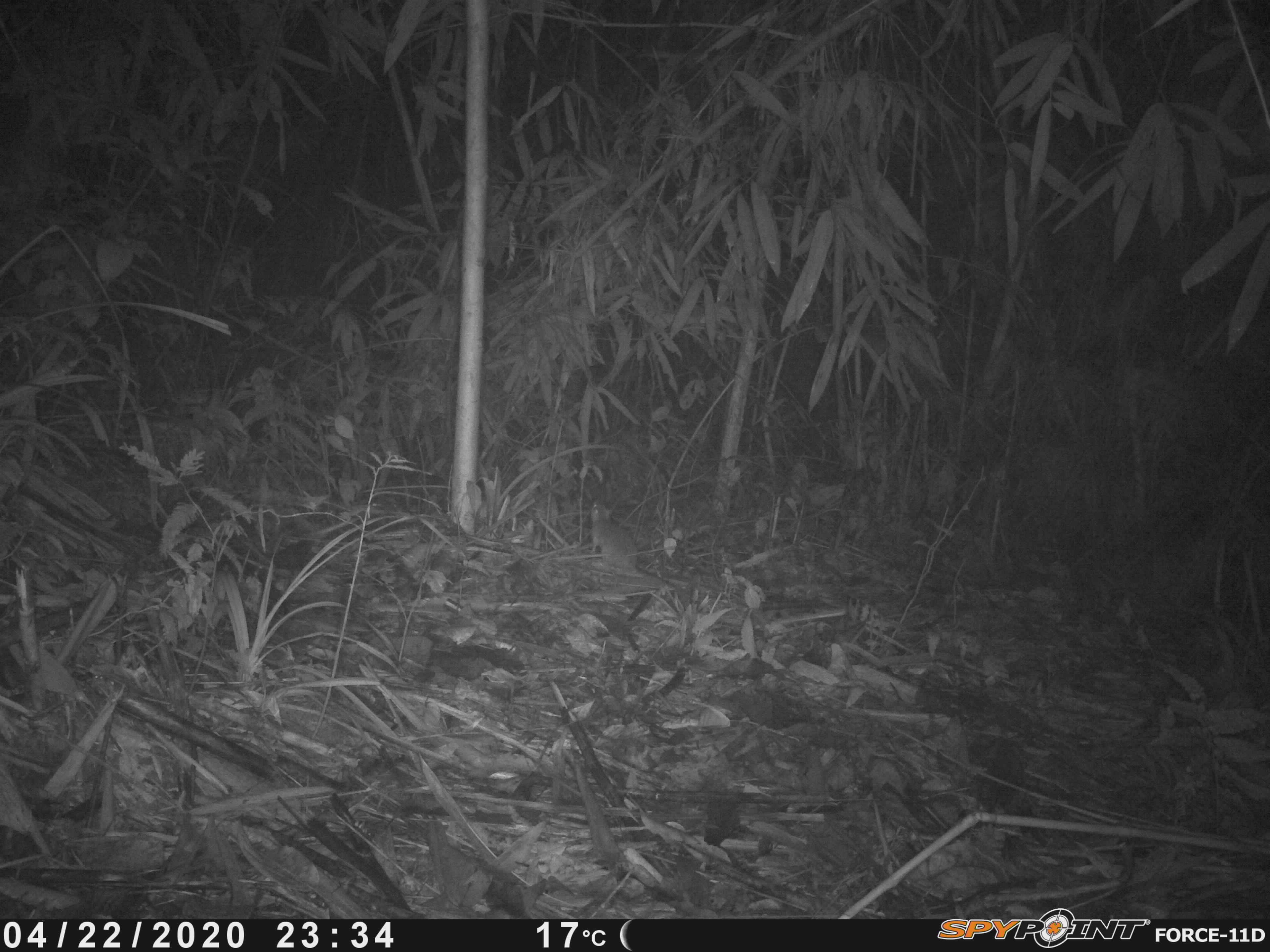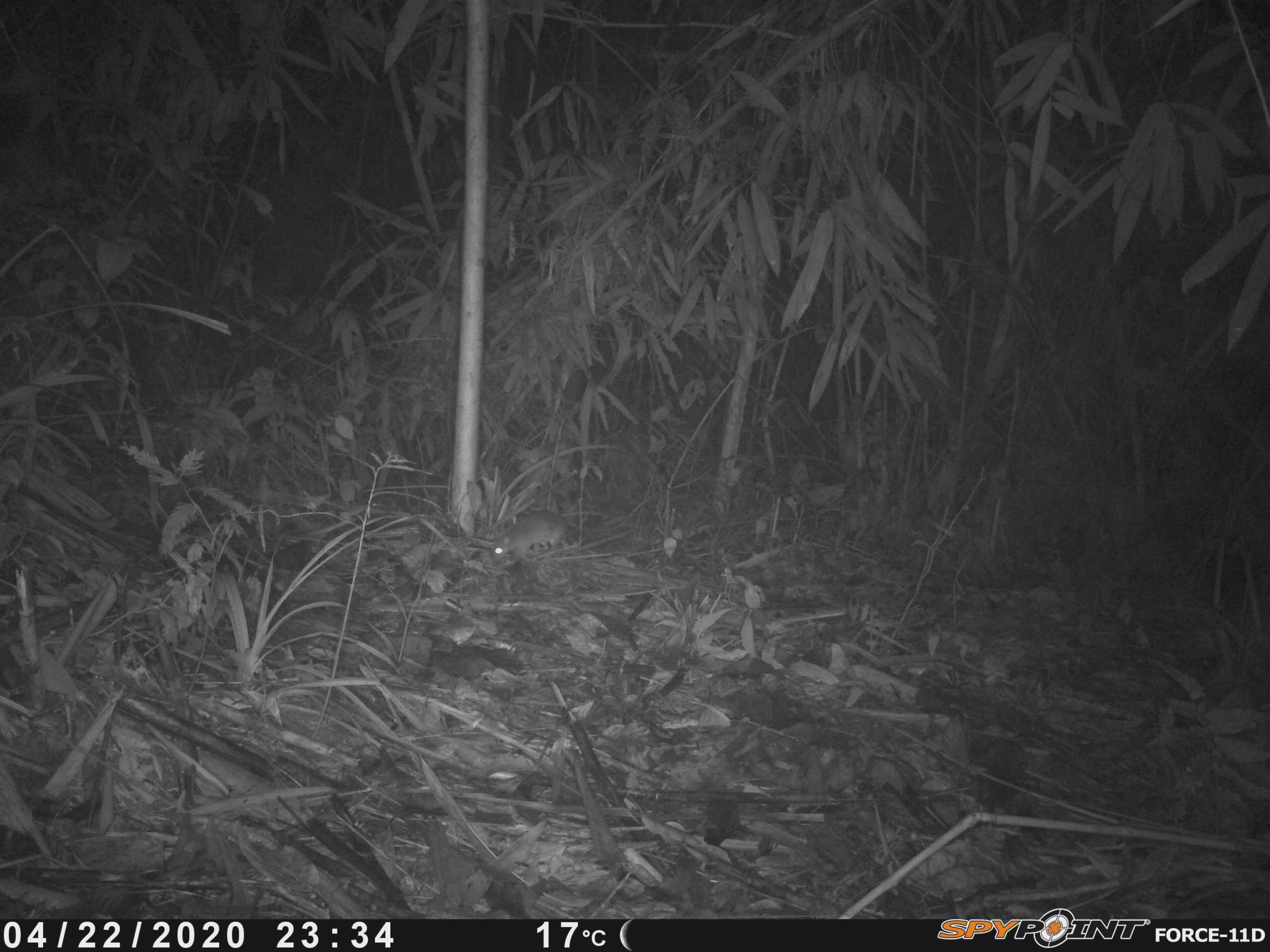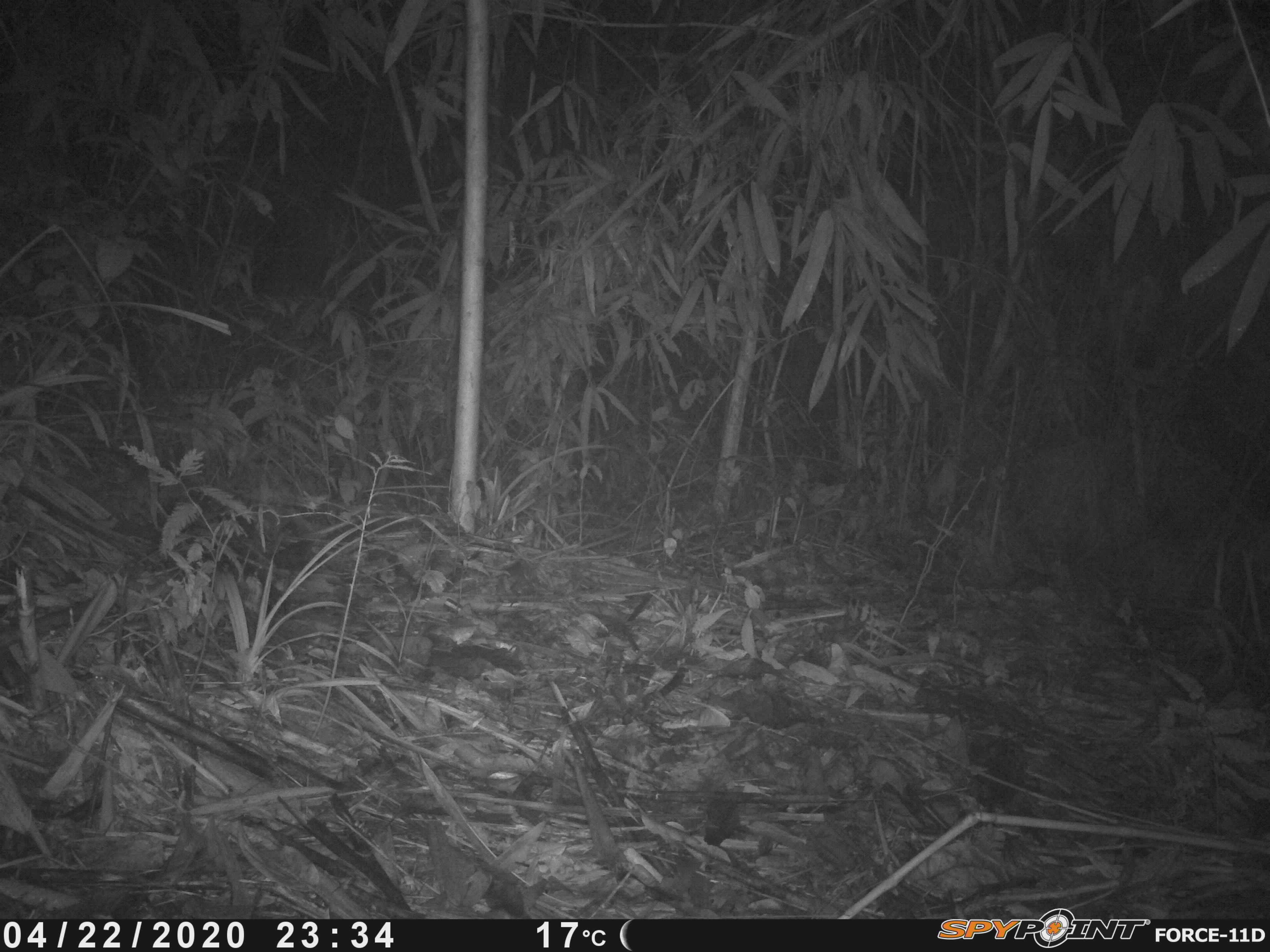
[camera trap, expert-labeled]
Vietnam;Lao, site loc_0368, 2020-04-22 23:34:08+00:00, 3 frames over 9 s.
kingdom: Animalia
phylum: Chordata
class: Mammalia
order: Rodentia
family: Muridae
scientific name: Muridae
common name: old-world mice and rats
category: unidentified murid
Unidentified murid (old-world mice and rats) (Muridae). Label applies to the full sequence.